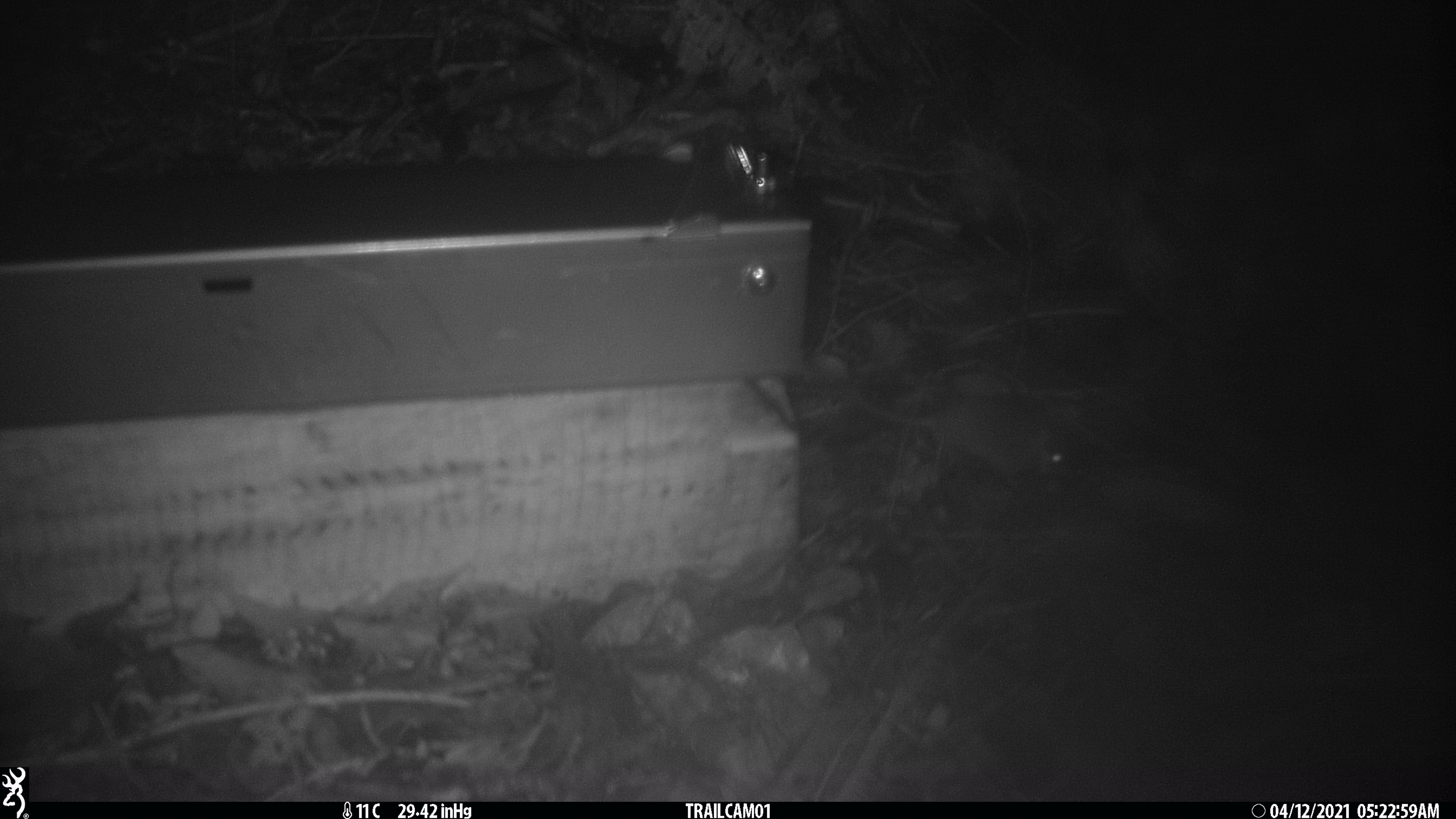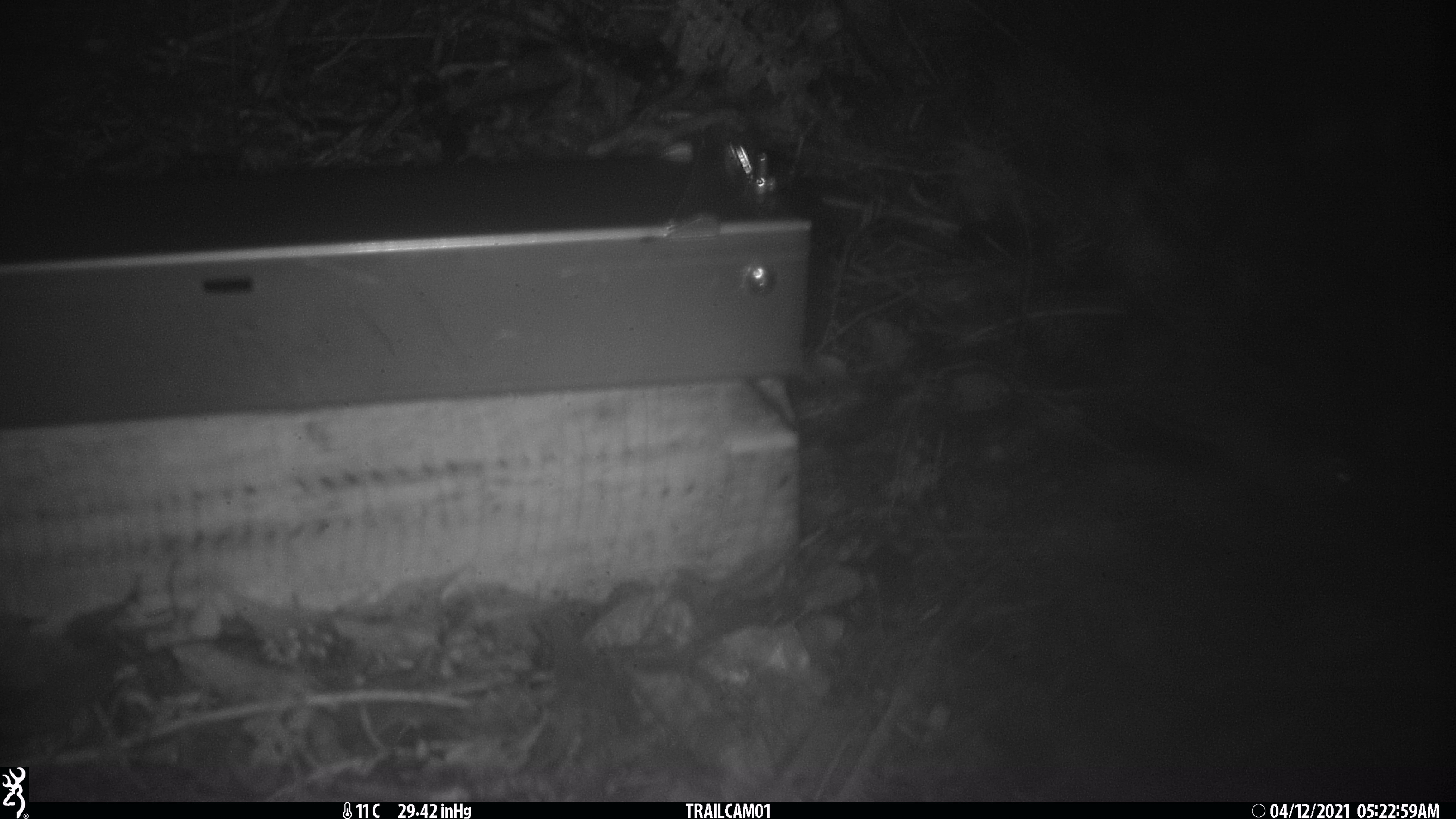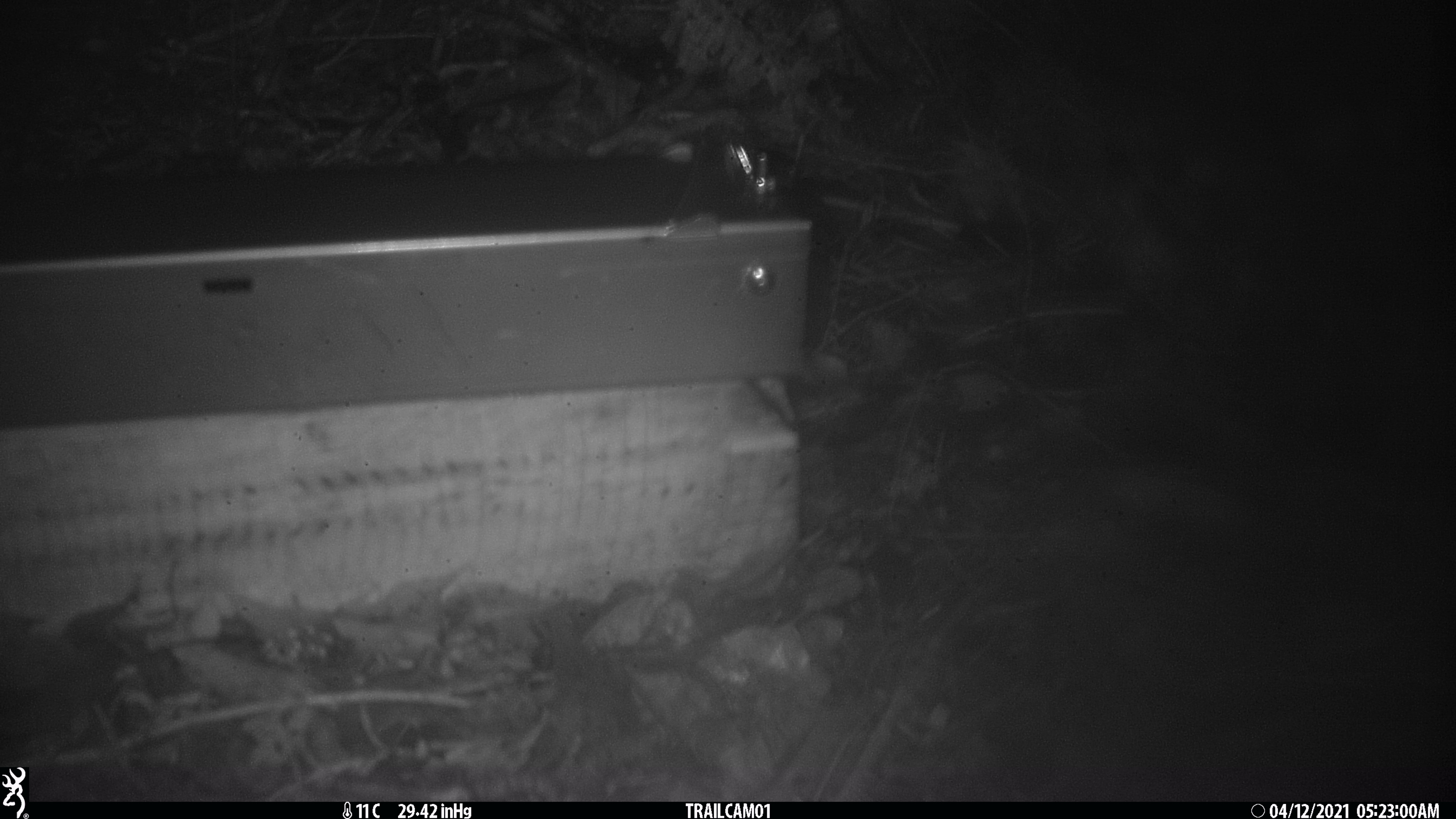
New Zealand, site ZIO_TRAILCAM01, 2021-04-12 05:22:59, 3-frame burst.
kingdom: Animalia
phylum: Chordata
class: Mammalia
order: Rodentia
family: Muridae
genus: Rattus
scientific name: Rattus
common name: rat